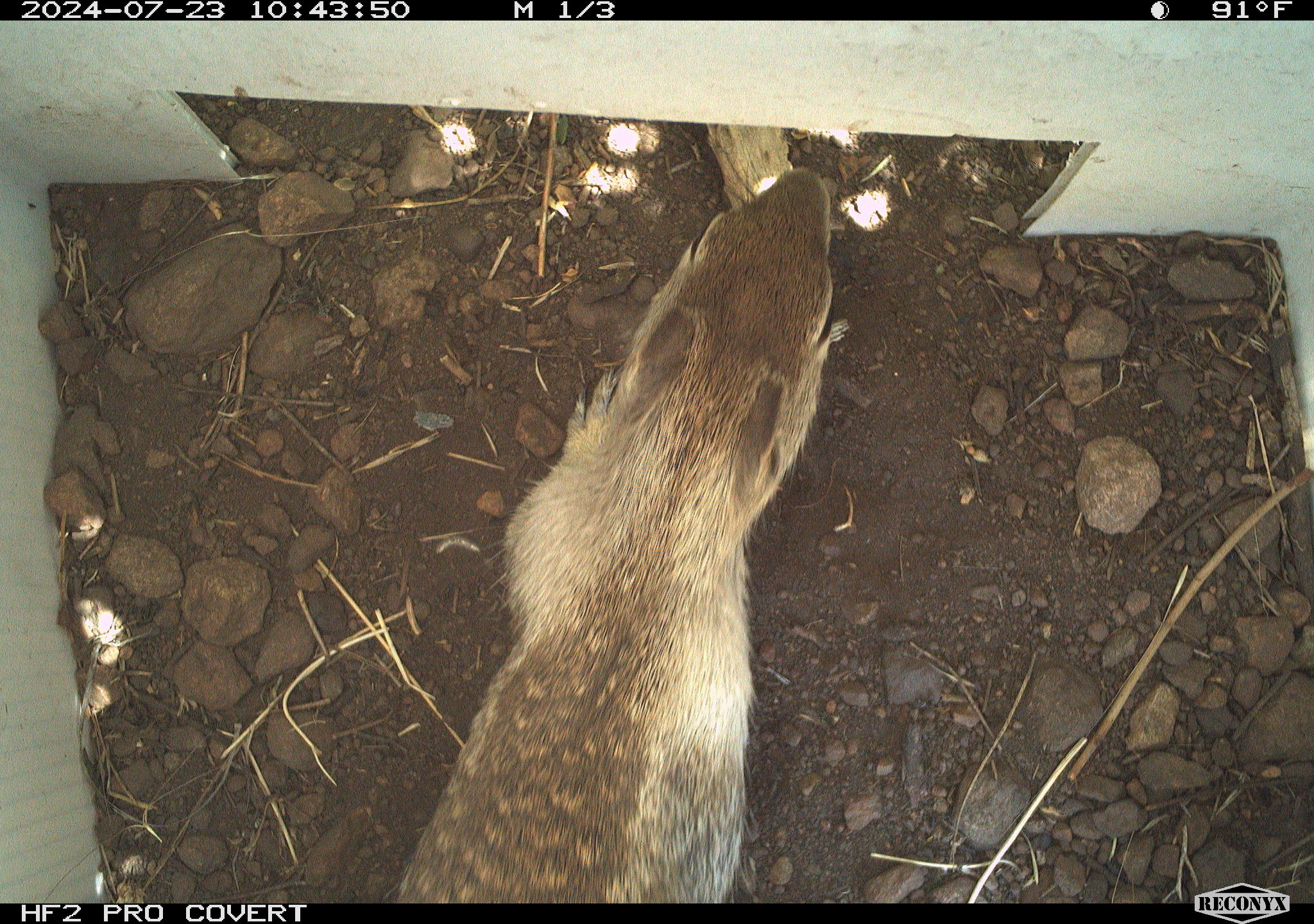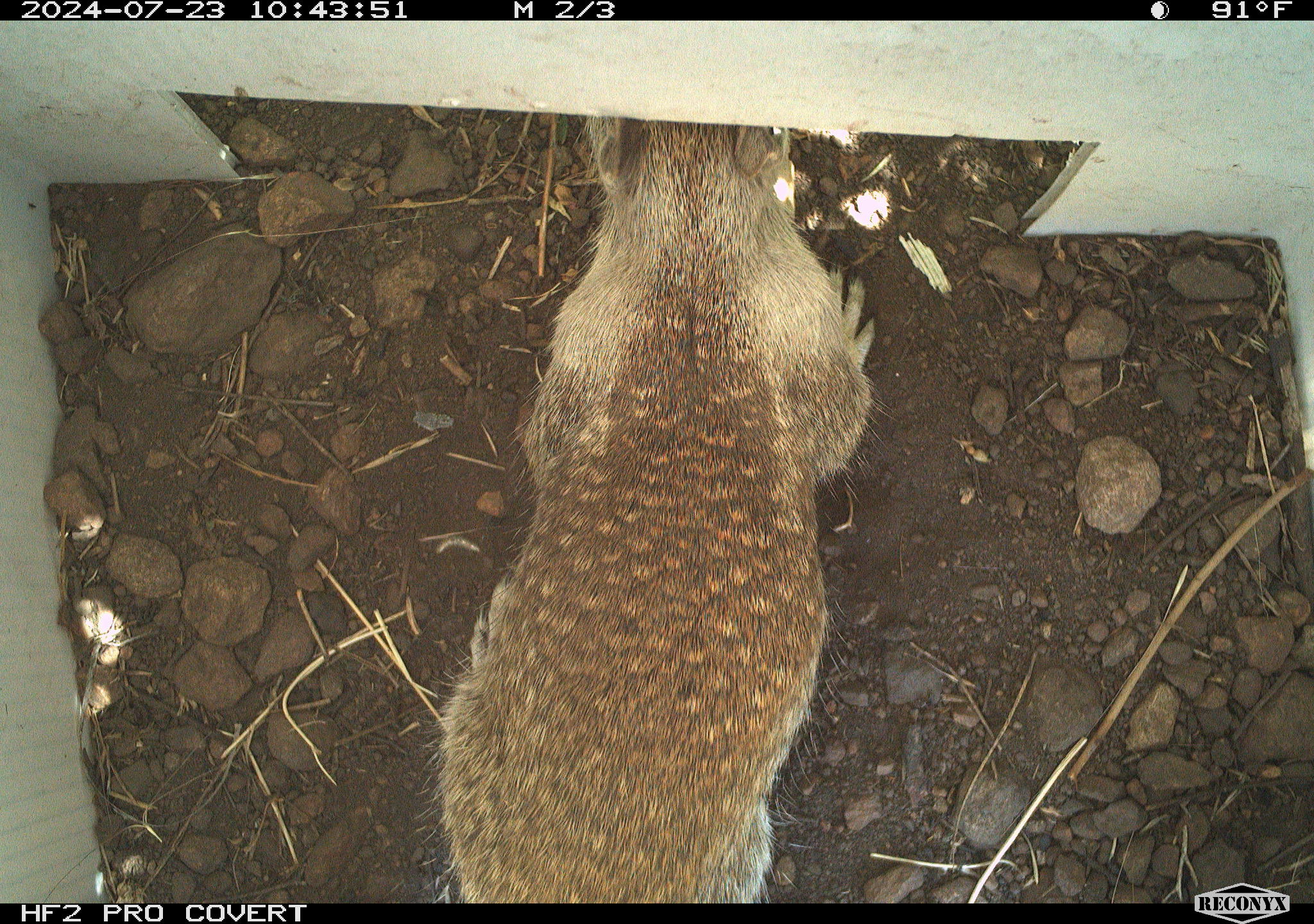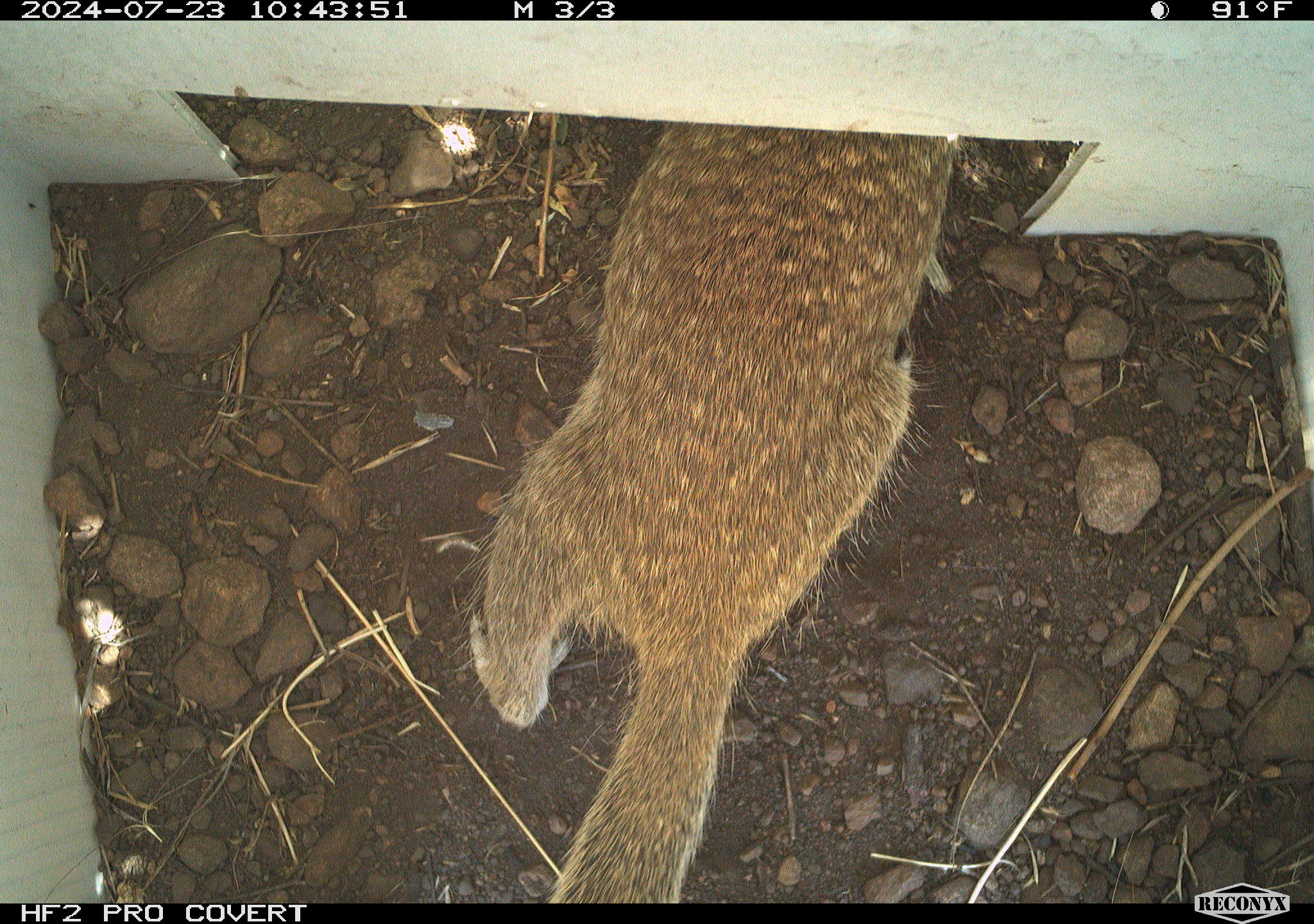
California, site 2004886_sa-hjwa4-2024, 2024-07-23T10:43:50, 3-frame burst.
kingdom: Animalia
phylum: Chordata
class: Mammalia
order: Rodentia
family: Sciuridae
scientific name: Sciuridae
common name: squirrels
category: sciuridae family